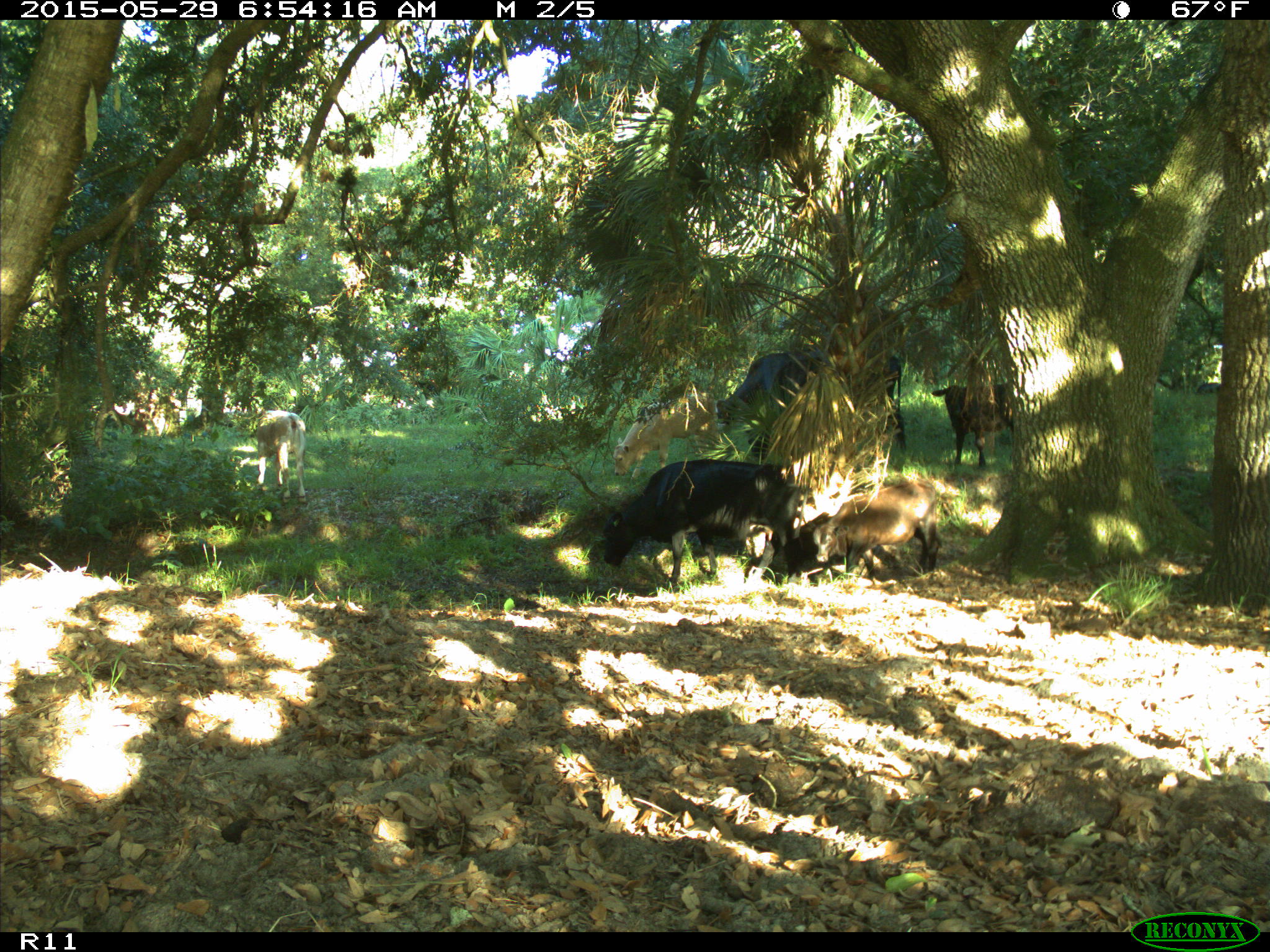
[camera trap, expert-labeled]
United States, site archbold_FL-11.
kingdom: Animalia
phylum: Chordata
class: Mammalia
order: Artiodactyla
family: Bovidae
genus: Bos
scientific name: Bos taurus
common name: domestic cow